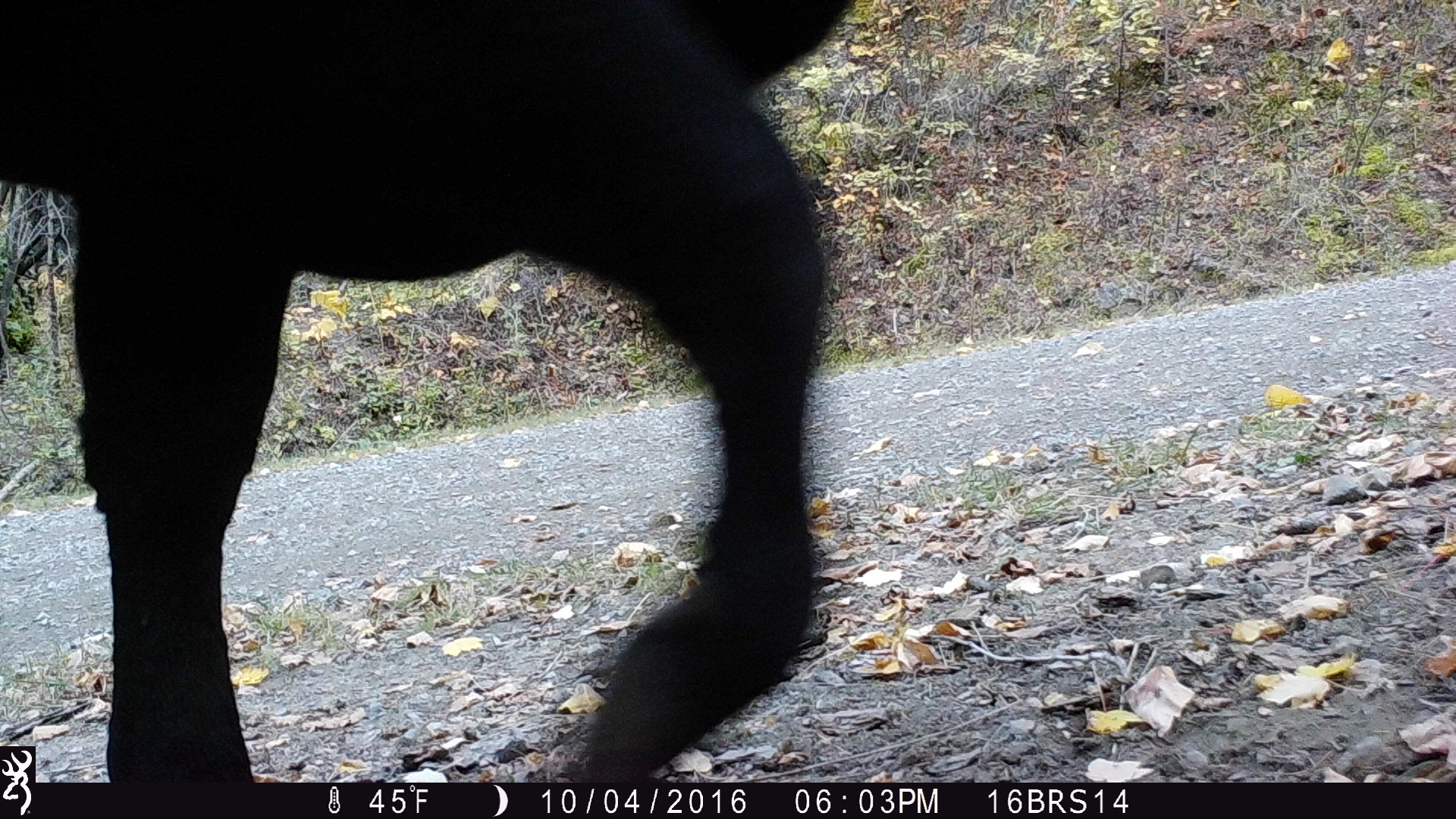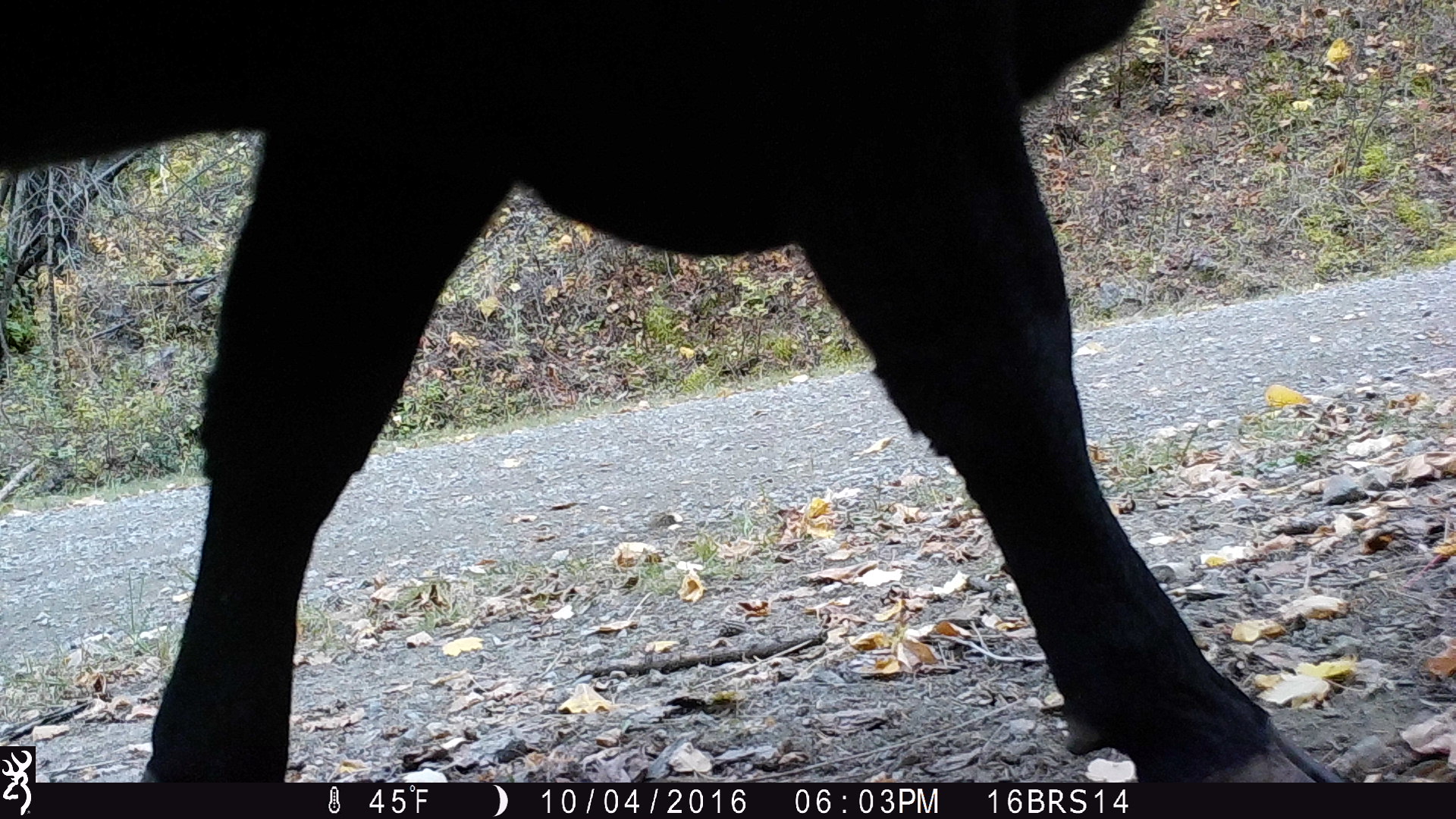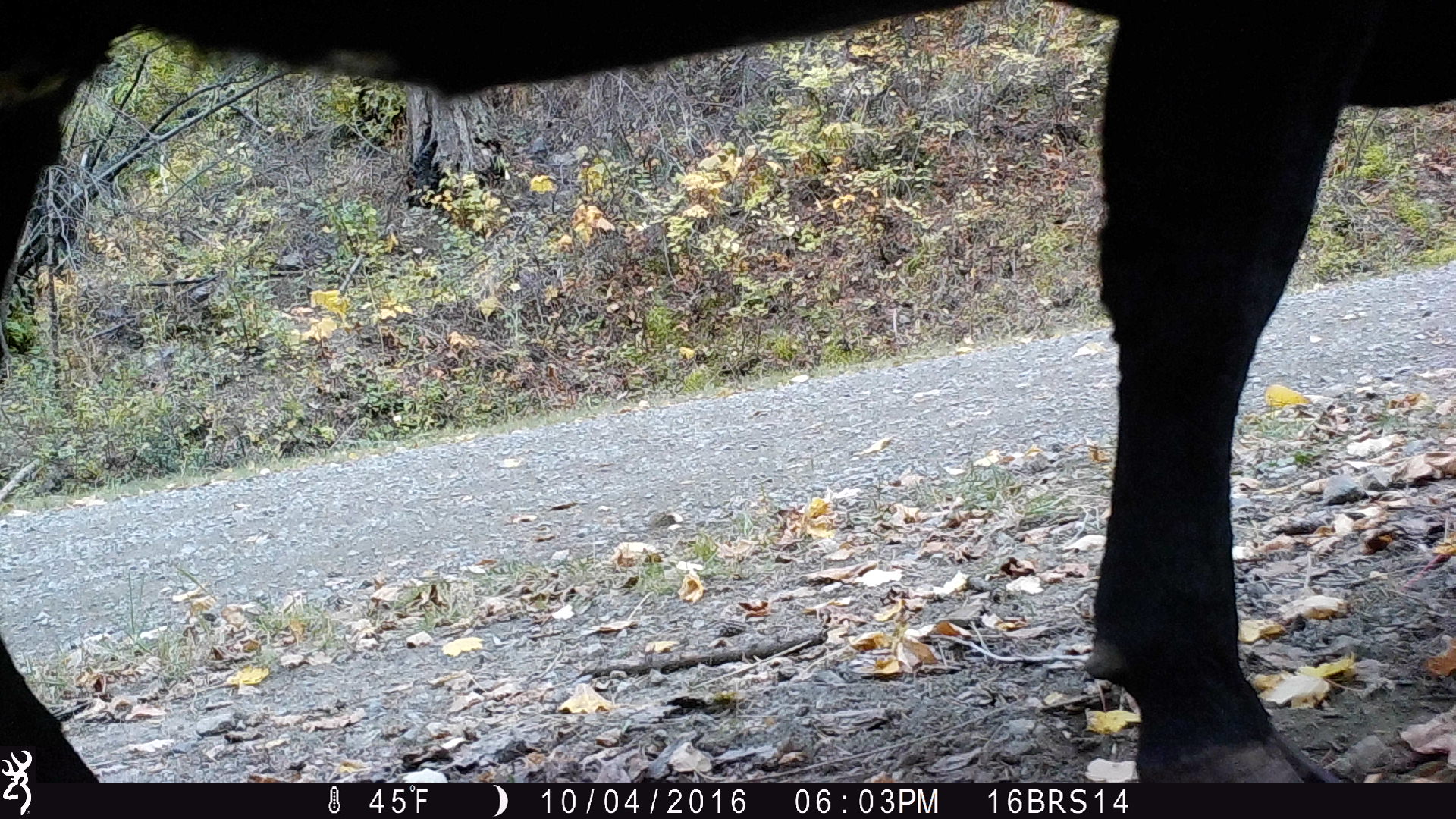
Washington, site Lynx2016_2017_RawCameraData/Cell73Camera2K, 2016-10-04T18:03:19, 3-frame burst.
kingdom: Animalia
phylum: Chordata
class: Mammalia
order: Artiodactyla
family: Bovidae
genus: Bos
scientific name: Bos taurus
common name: domestic cattle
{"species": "domestic cattle (Bos taurus)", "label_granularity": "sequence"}